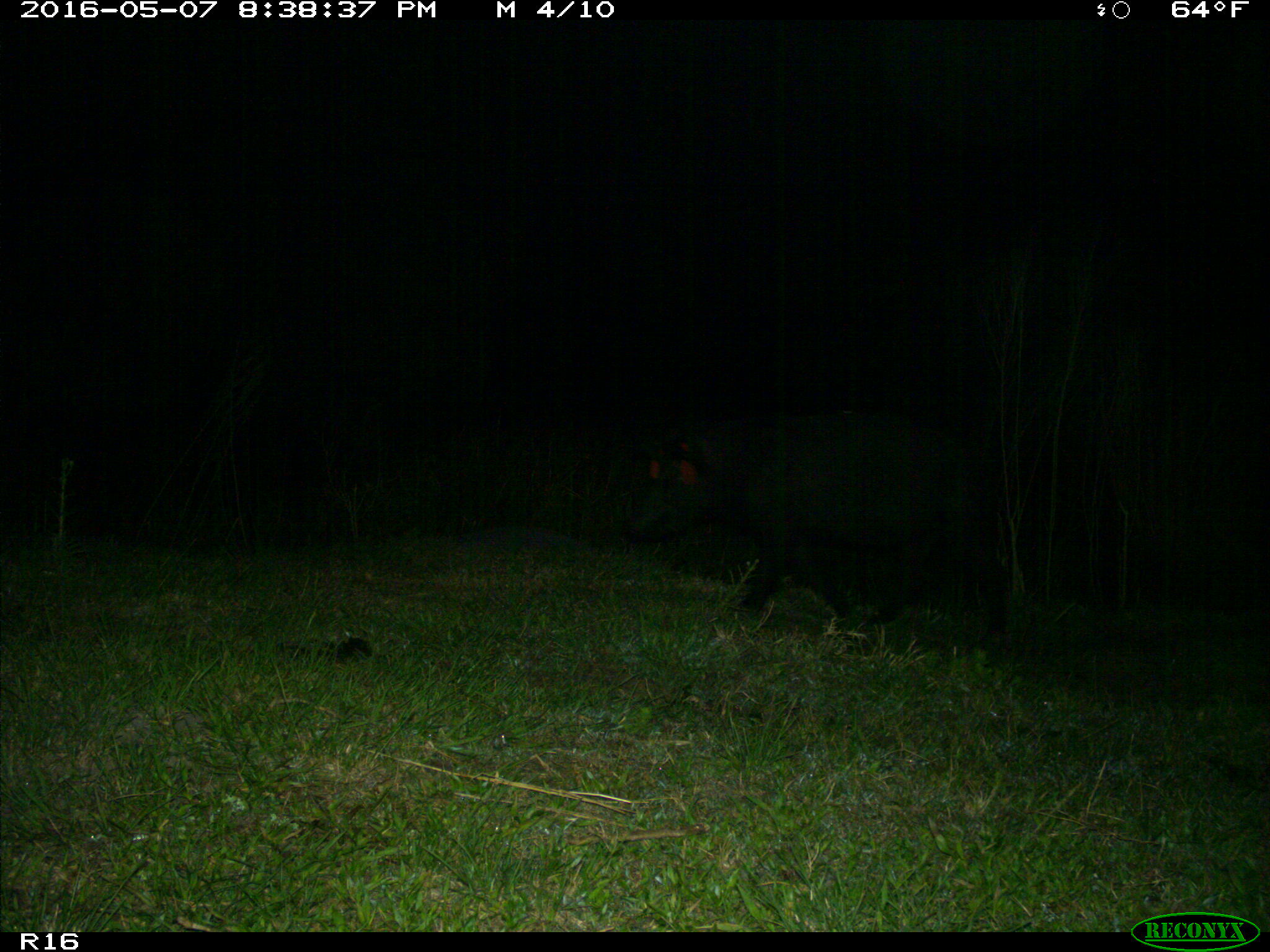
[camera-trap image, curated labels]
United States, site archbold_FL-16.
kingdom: Animalia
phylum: Chordata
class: Mammalia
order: Artiodactyla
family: Suidae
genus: Sus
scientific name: Sus scrofa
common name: wild boar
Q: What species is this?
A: Sus scrofa (wild boar).